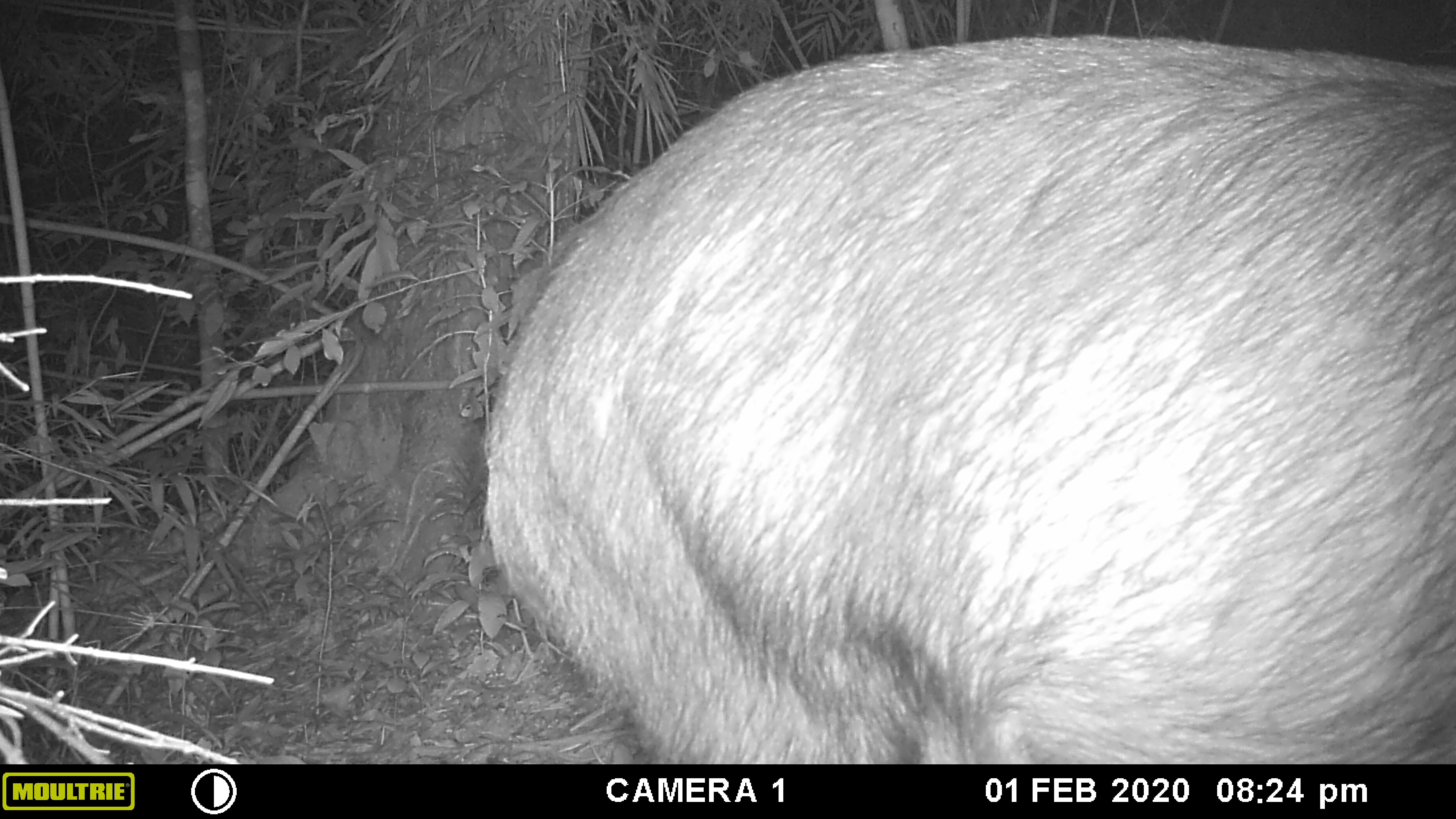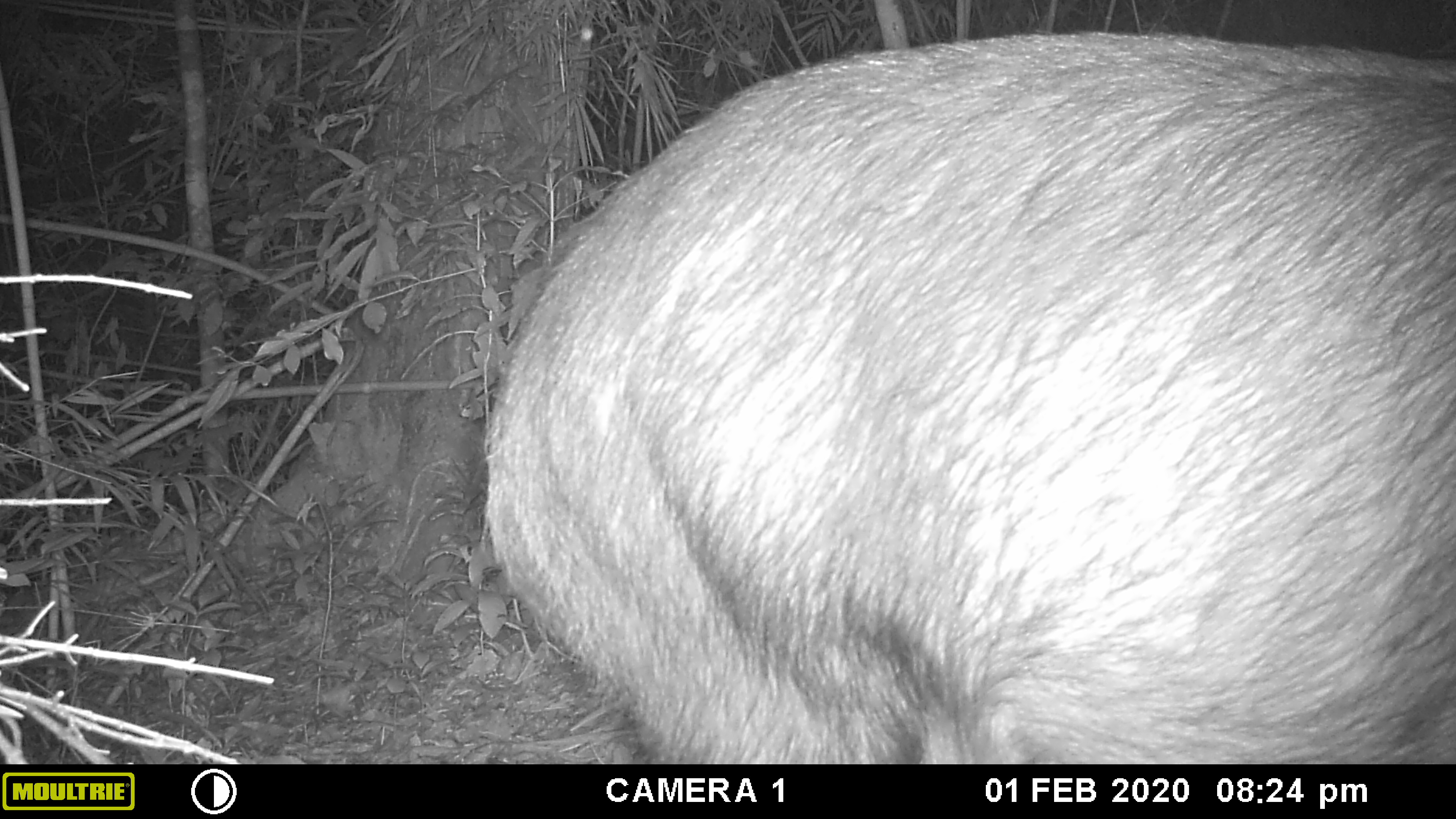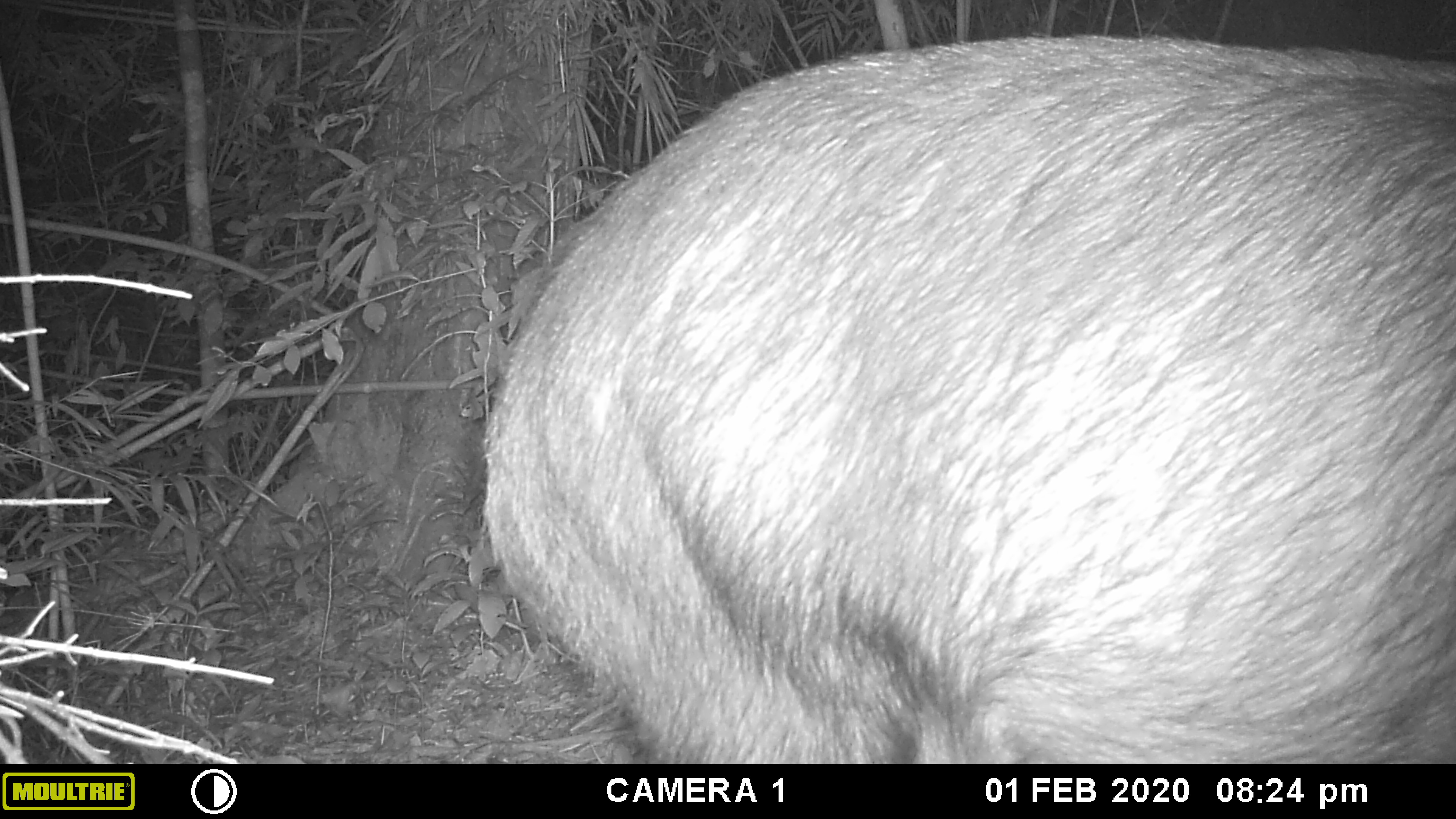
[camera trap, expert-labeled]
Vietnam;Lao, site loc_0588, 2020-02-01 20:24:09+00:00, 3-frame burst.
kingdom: Animalia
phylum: Chordata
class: Mammalia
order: Artiodactyla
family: Bovidae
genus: Capricornis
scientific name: Capricornis sumatraensis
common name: chinese serow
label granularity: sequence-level